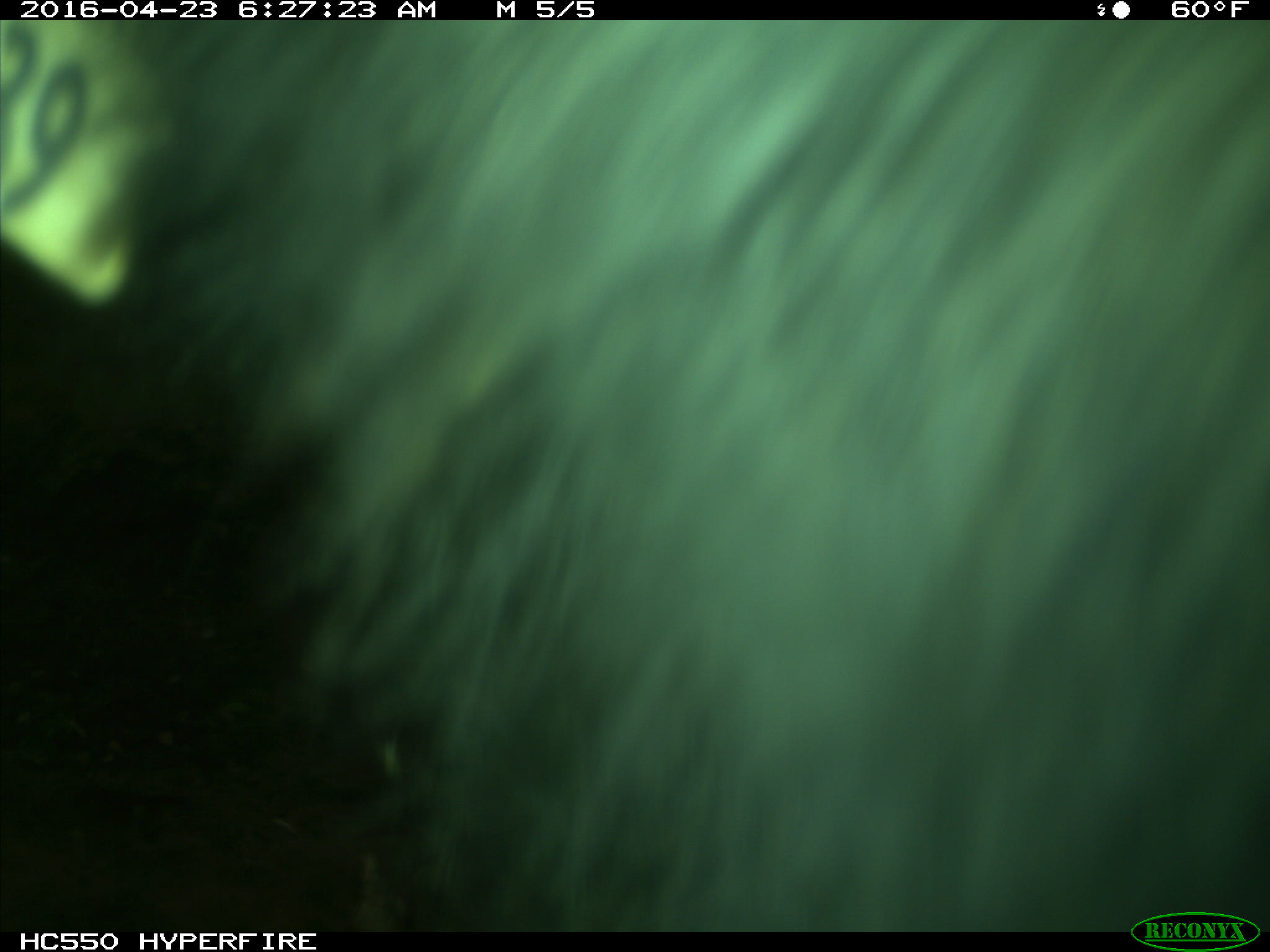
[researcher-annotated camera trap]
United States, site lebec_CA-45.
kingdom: Animalia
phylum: Chordata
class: Mammalia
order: Artiodactyla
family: Bovidae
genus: Bos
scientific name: Bos taurus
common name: domestic cow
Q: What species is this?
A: Bos taurus (domestic cow).